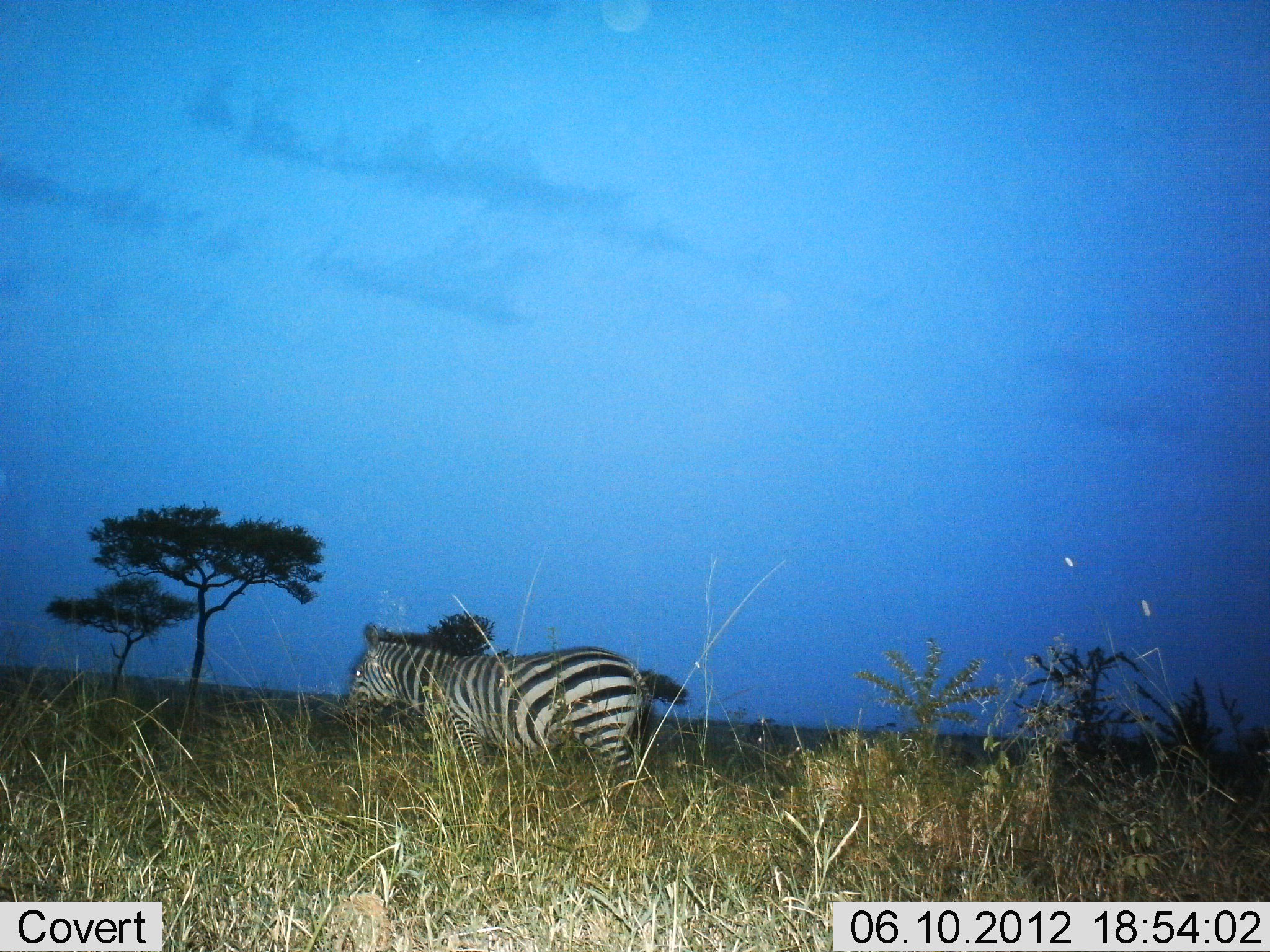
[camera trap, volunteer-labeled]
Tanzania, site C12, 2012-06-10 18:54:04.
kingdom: Animalia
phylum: Chordata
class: Mammalia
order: Perissodactyla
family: Equidae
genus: Equus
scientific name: Equus quagga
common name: plains zebra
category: zebra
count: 1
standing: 80%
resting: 0%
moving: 20%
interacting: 0%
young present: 0%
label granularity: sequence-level